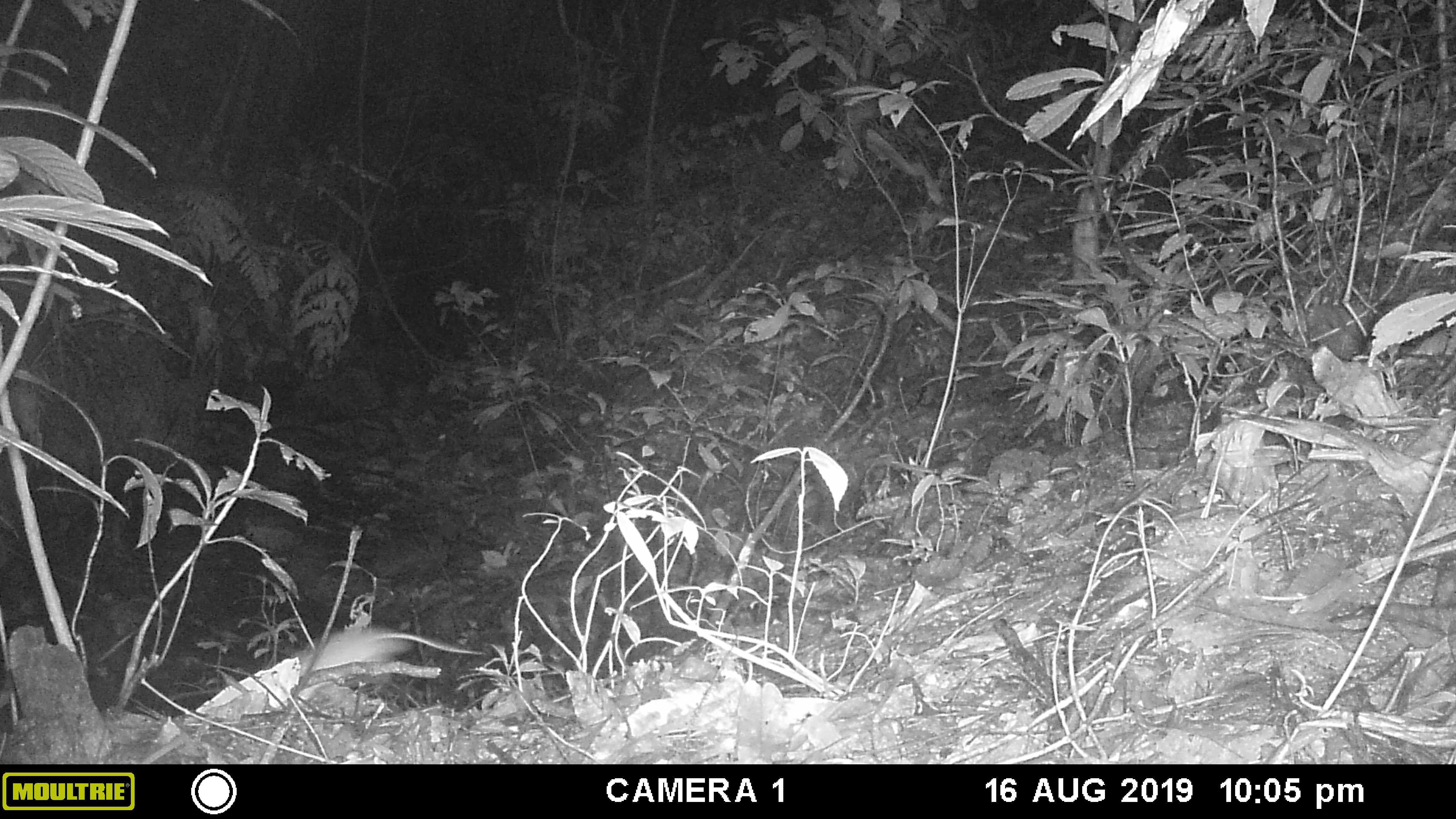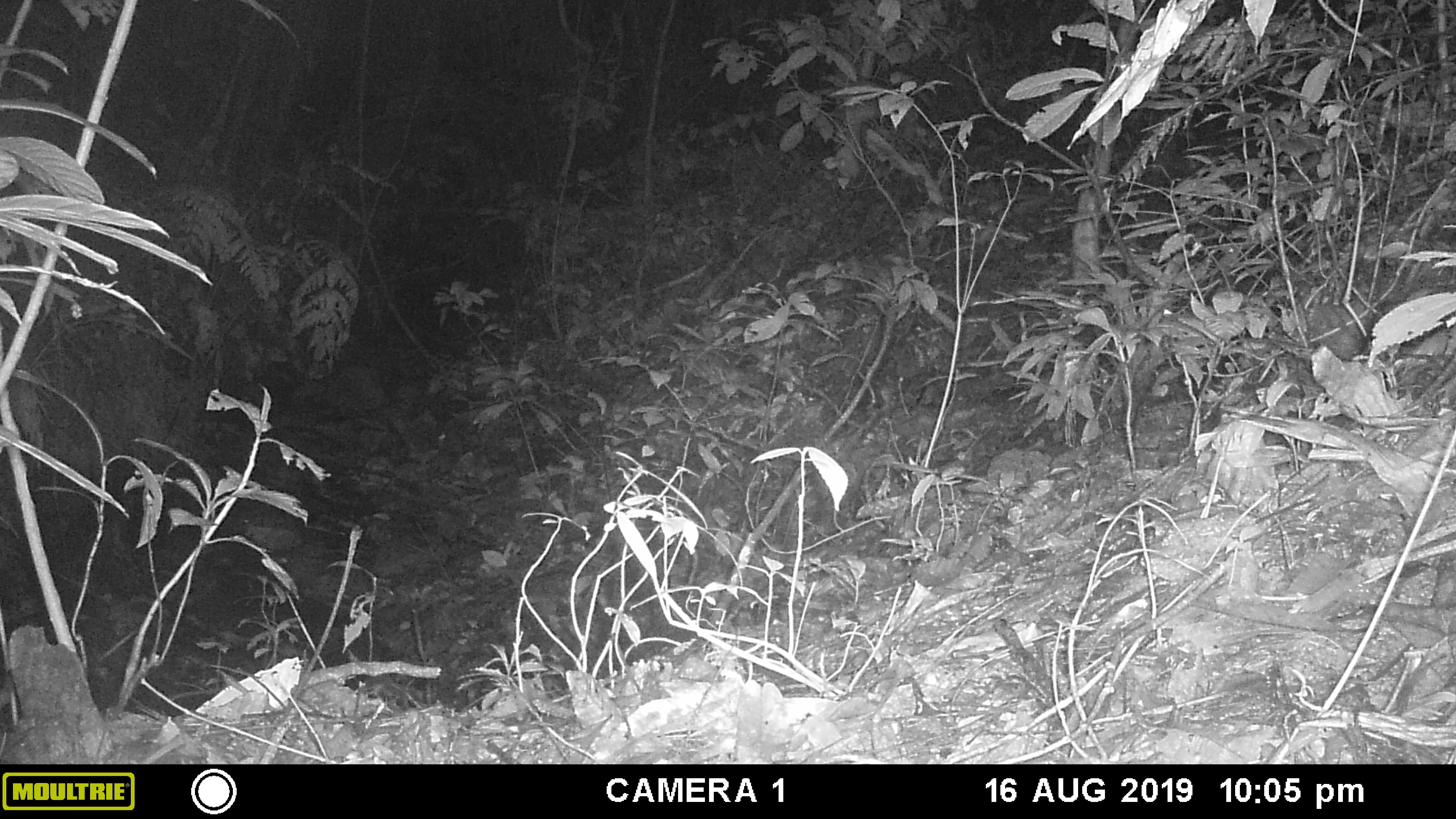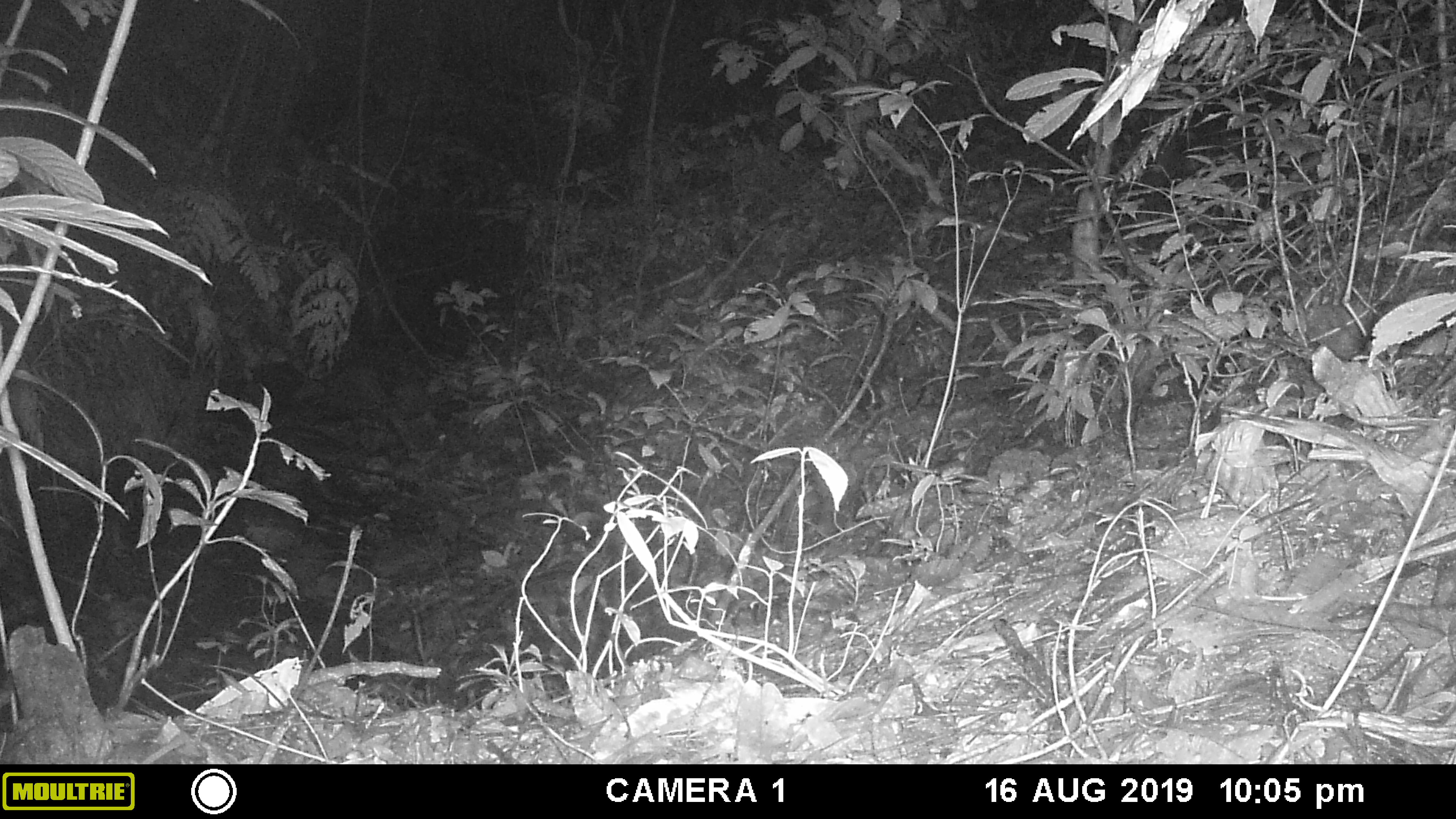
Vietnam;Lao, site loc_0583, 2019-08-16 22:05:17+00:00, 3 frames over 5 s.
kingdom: Animalia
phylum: Chordata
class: Mammalia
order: Rodentia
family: Muridae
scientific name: Muridae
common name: old-world mice and rats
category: unidentified murid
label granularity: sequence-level